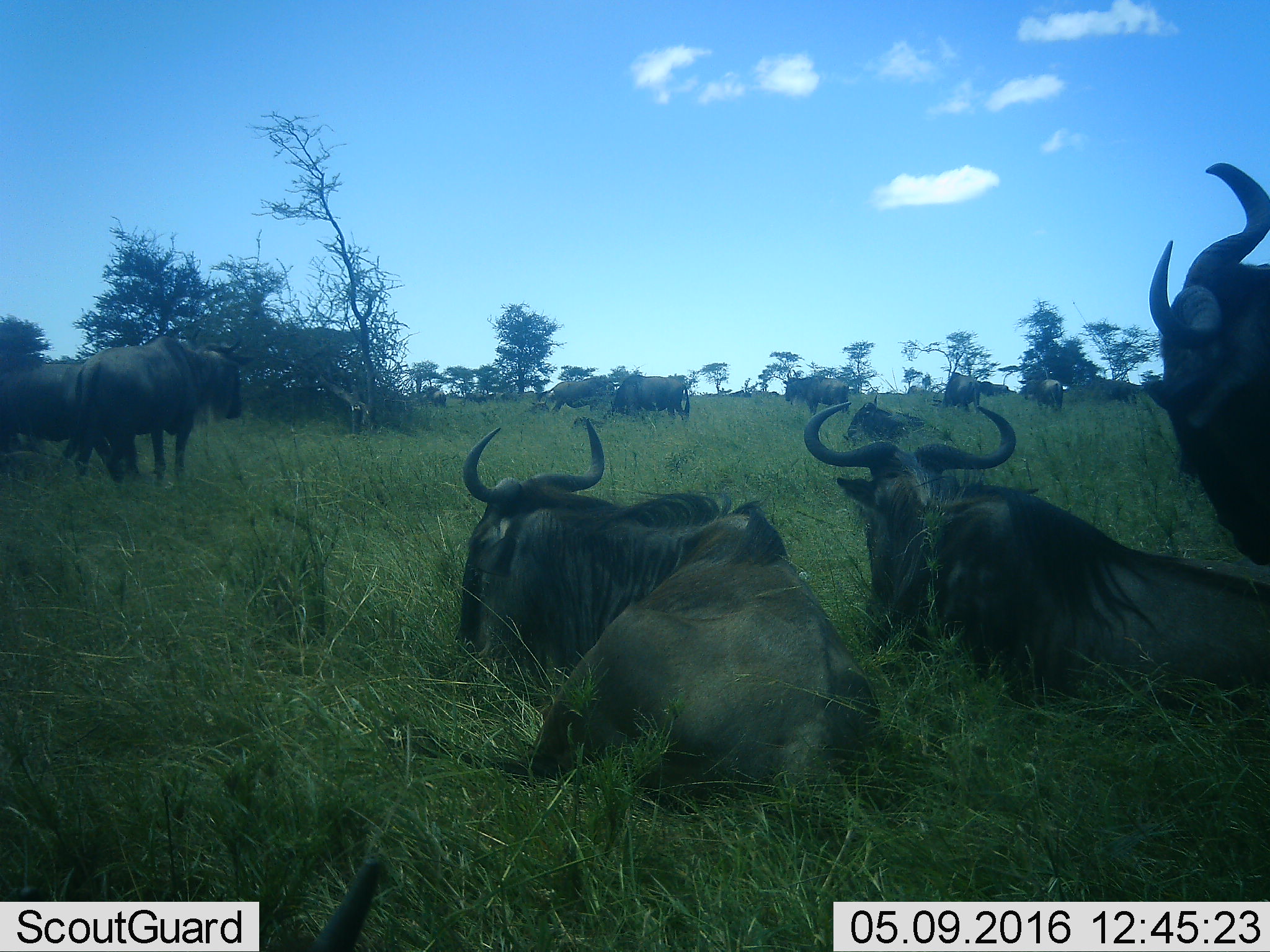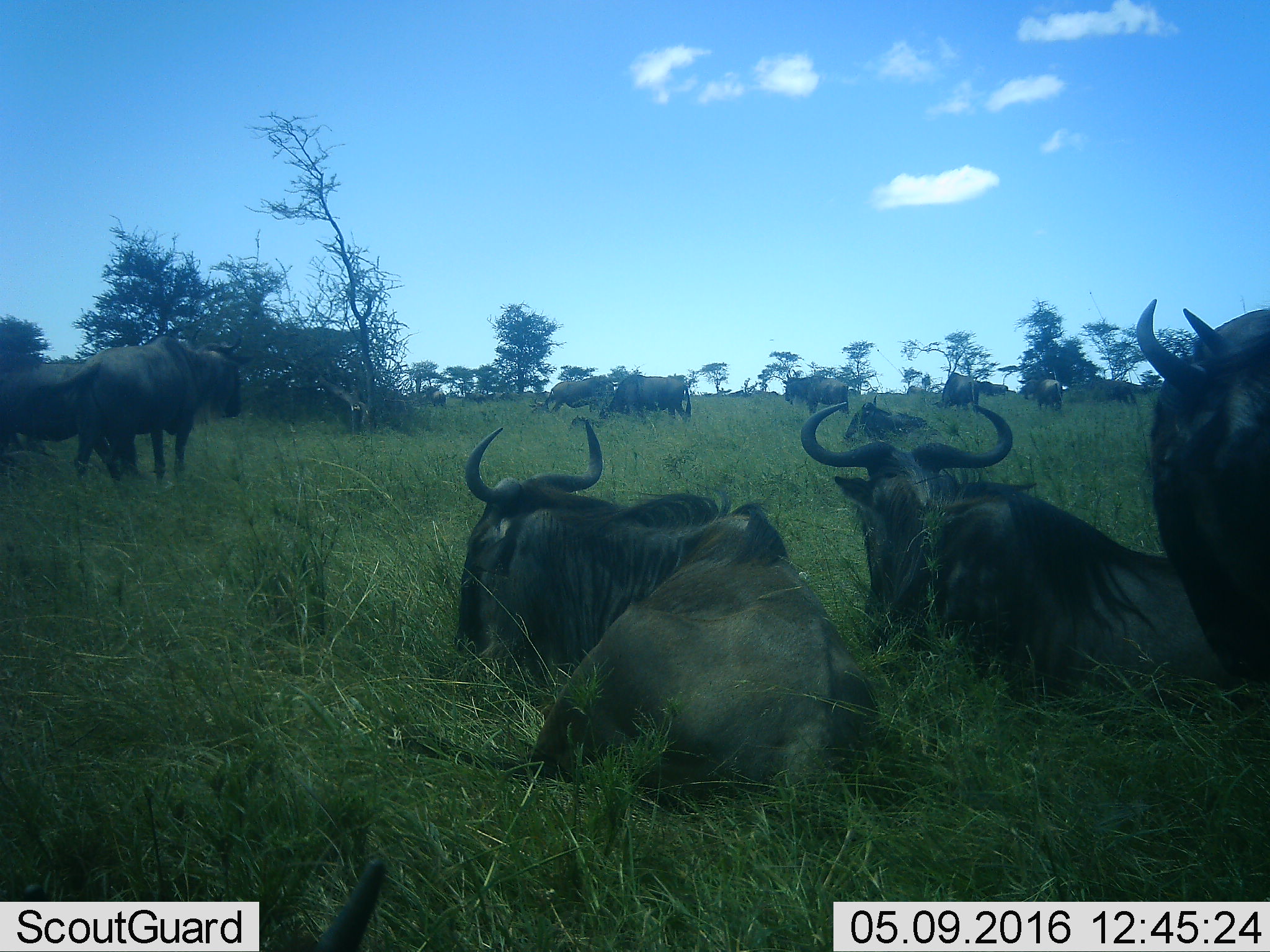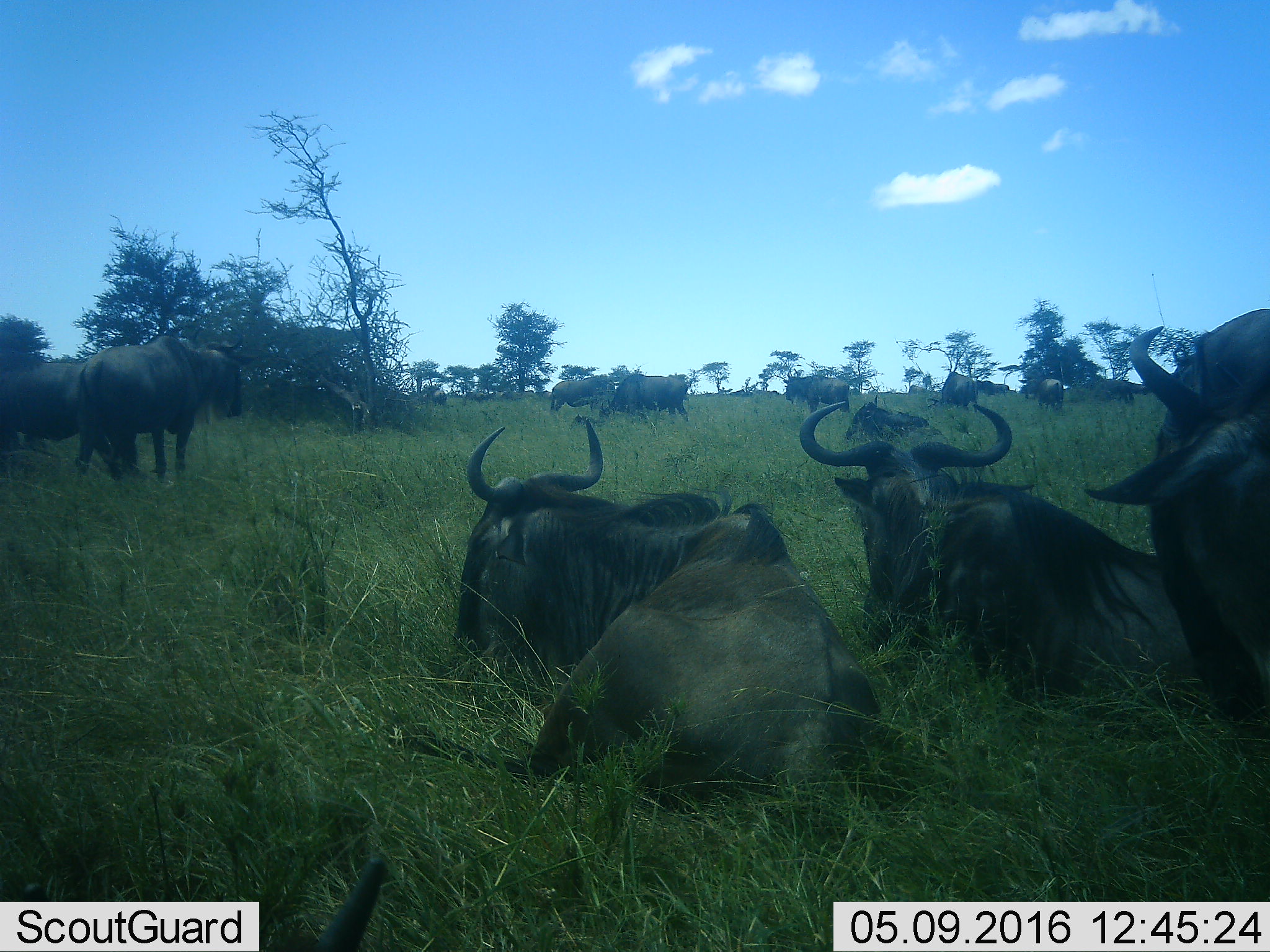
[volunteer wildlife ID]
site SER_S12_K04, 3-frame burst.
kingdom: Animalia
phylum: Chordata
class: Mammalia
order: Artiodactyla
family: Bovidae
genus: Connochaetes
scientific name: Connochaetes taurinus taurinus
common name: blue wildebeest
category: wildebeestblue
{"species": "wildebeestblue (blue wildebeest) (Connochaetes taurinus taurinus)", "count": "11-50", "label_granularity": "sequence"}